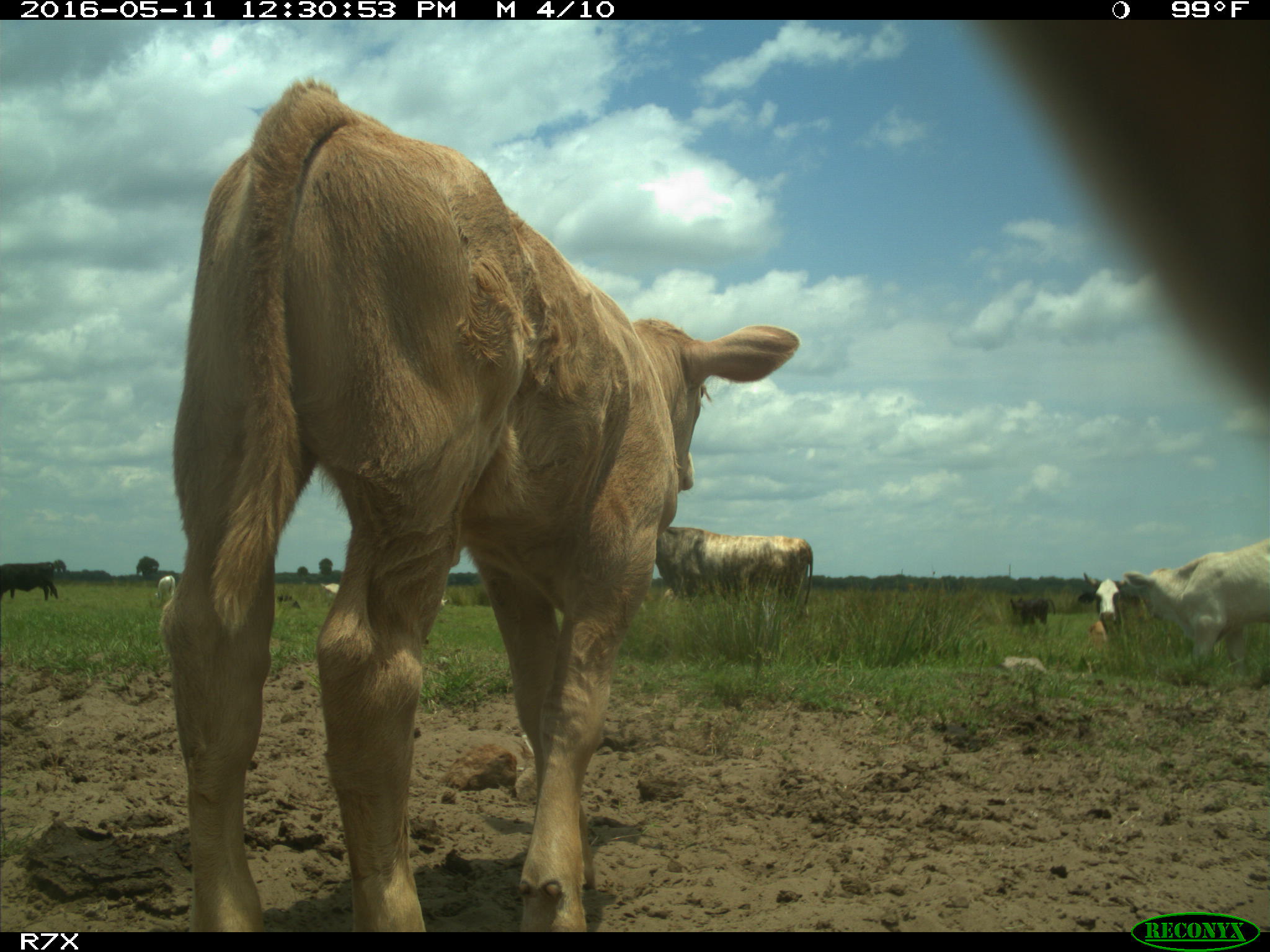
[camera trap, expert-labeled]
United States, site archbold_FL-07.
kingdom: Animalia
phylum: Chordata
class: Mammalia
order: Artiodactyla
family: Bovidae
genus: Bos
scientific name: Bos taurus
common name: domestic cow